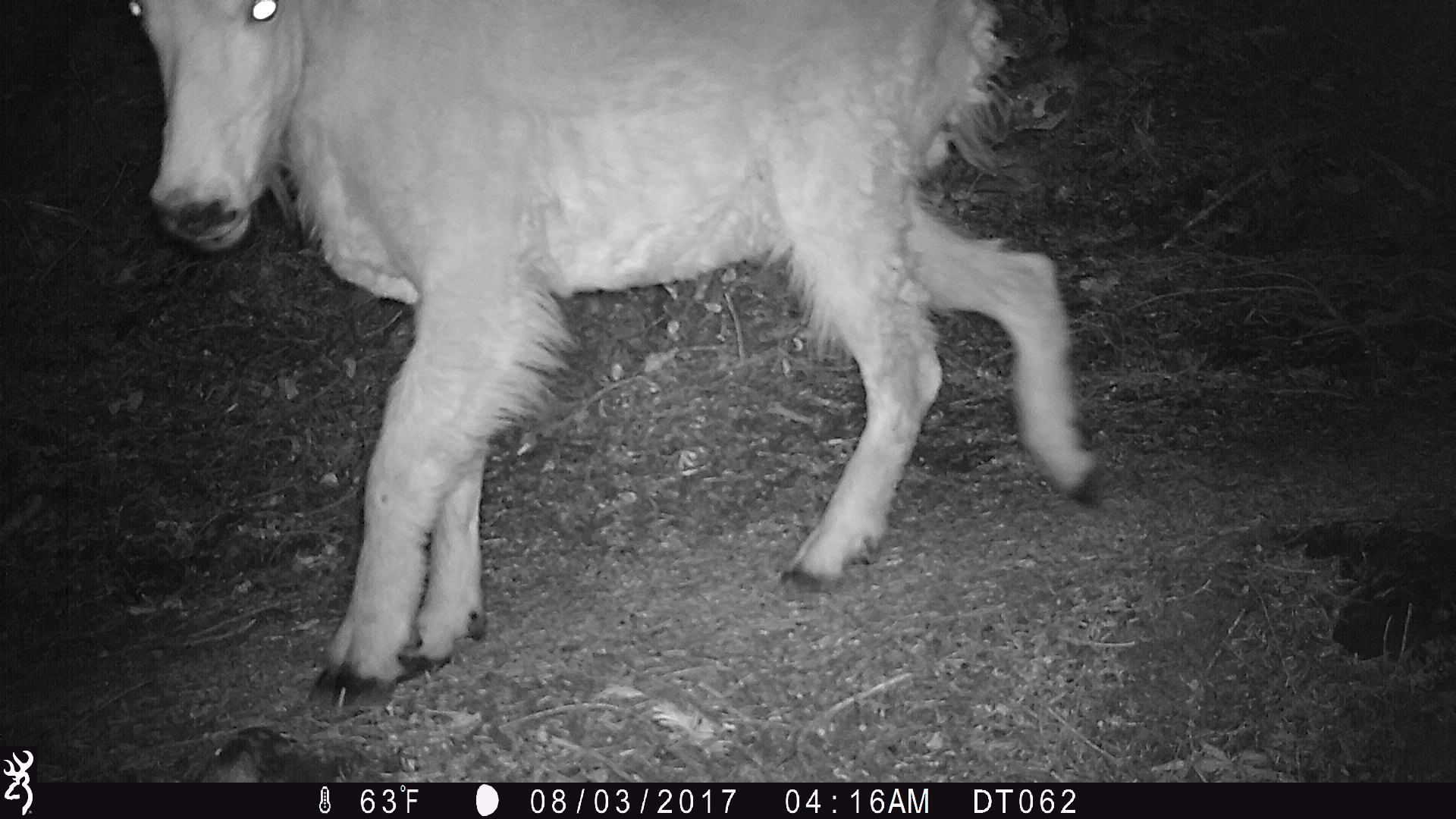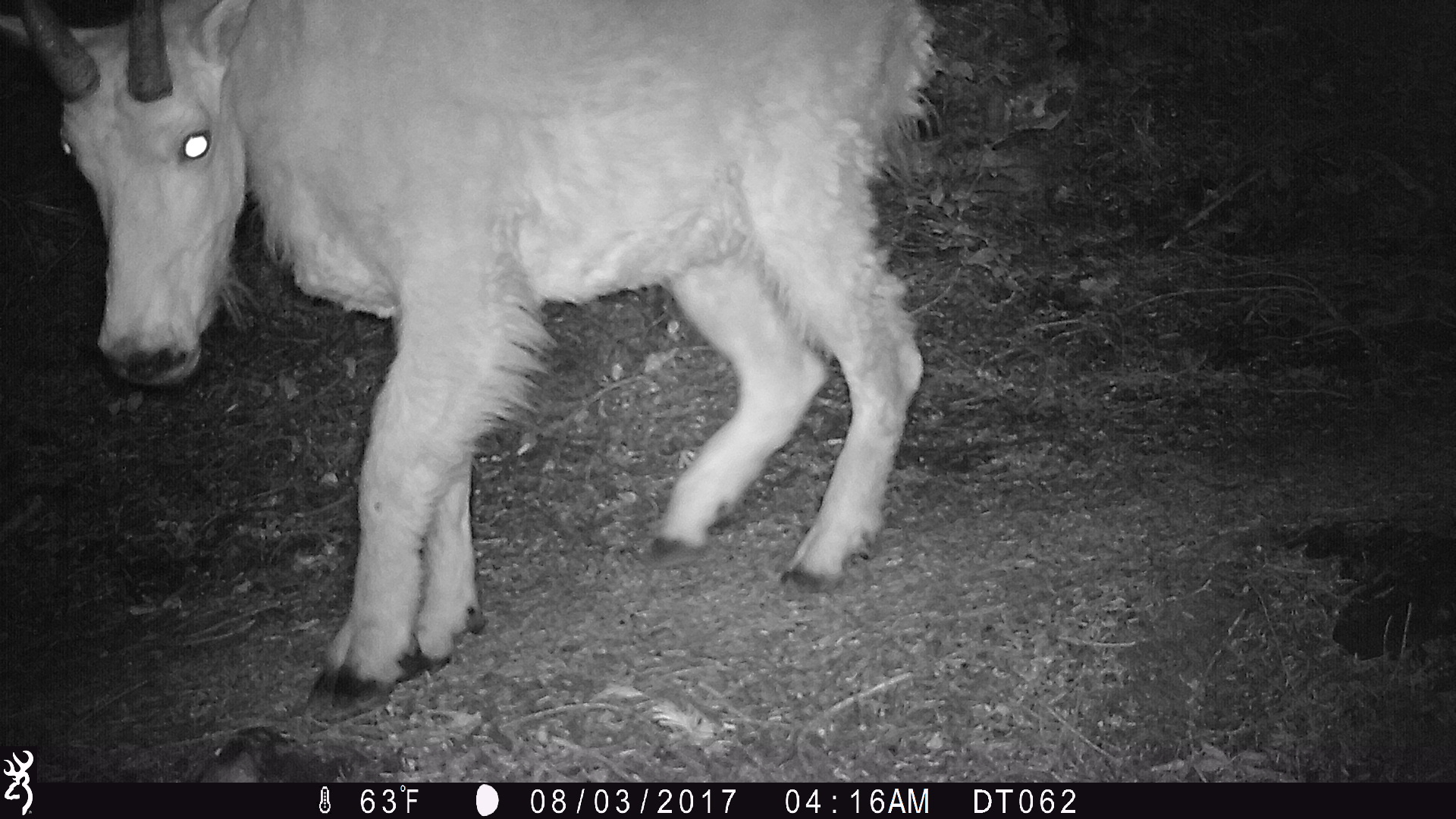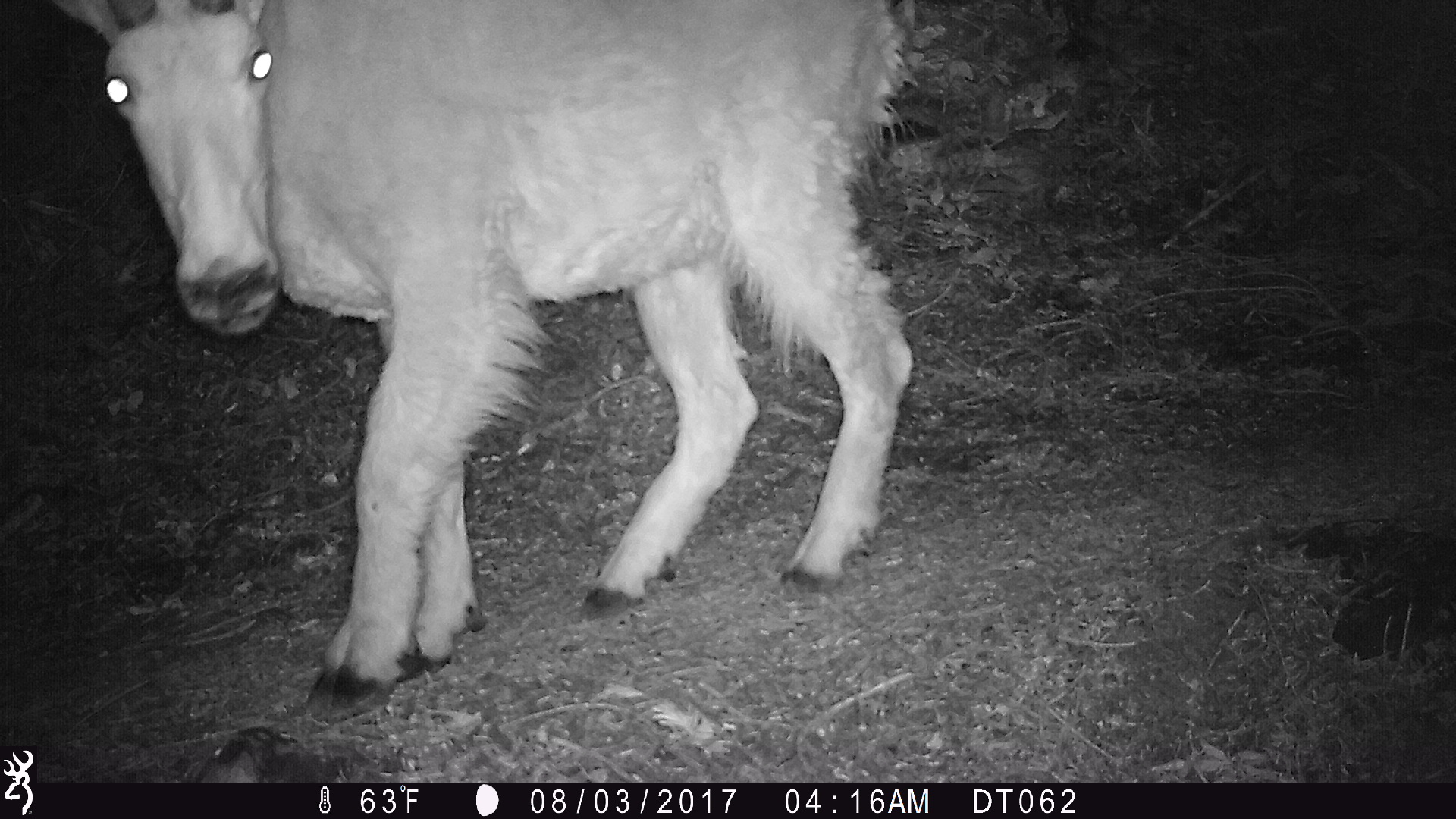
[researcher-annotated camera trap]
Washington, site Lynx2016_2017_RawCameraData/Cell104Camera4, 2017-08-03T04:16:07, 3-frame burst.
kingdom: Animalia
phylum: Chordata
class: Mammalia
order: Artiodactyla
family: Bovidae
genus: Oreamnos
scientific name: Oreamnos americanus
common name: mountain goat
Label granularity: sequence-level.